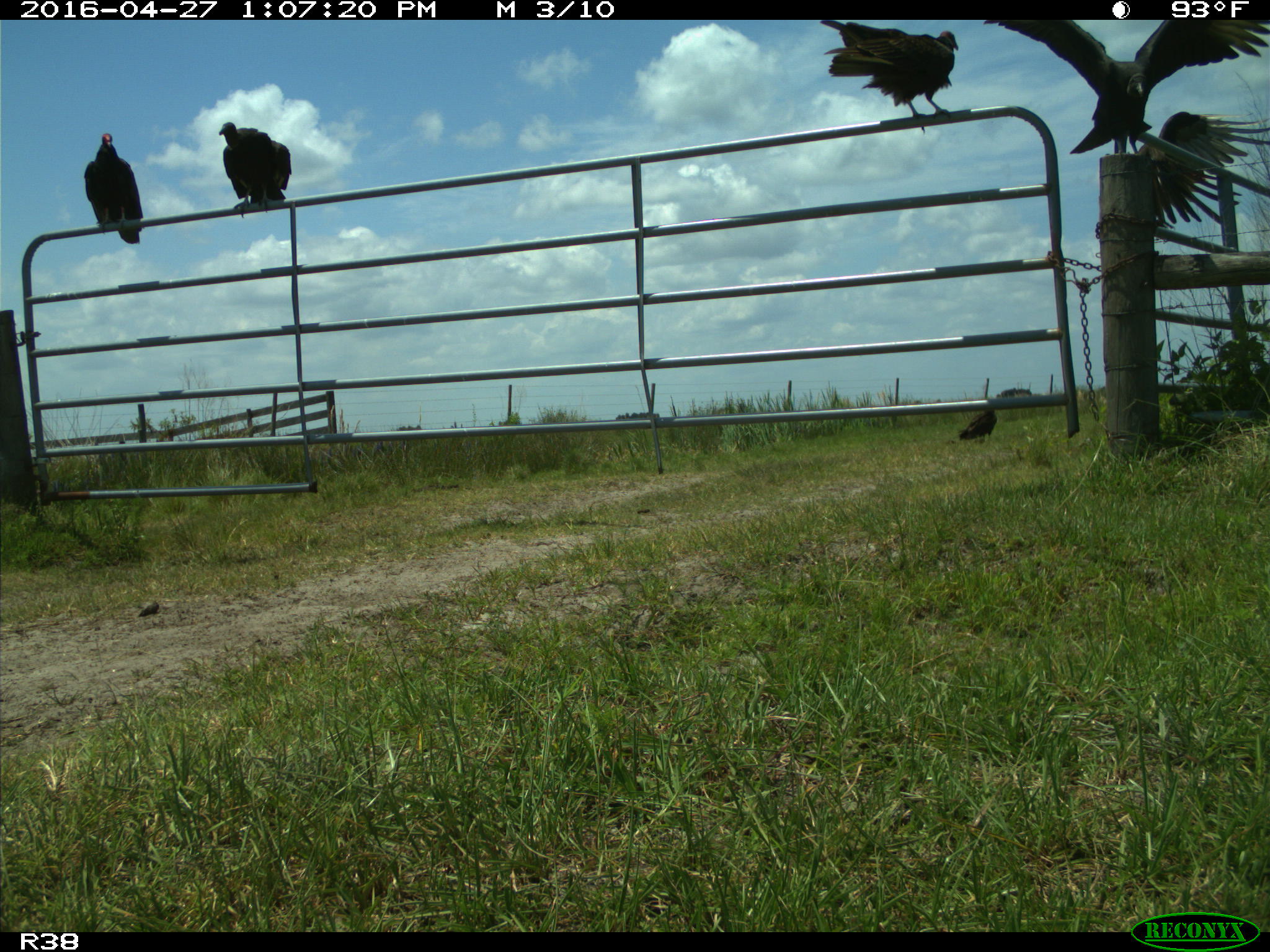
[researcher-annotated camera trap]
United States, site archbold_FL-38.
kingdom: Animalia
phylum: Chordata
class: Aves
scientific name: Aves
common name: birds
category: unidentified bird